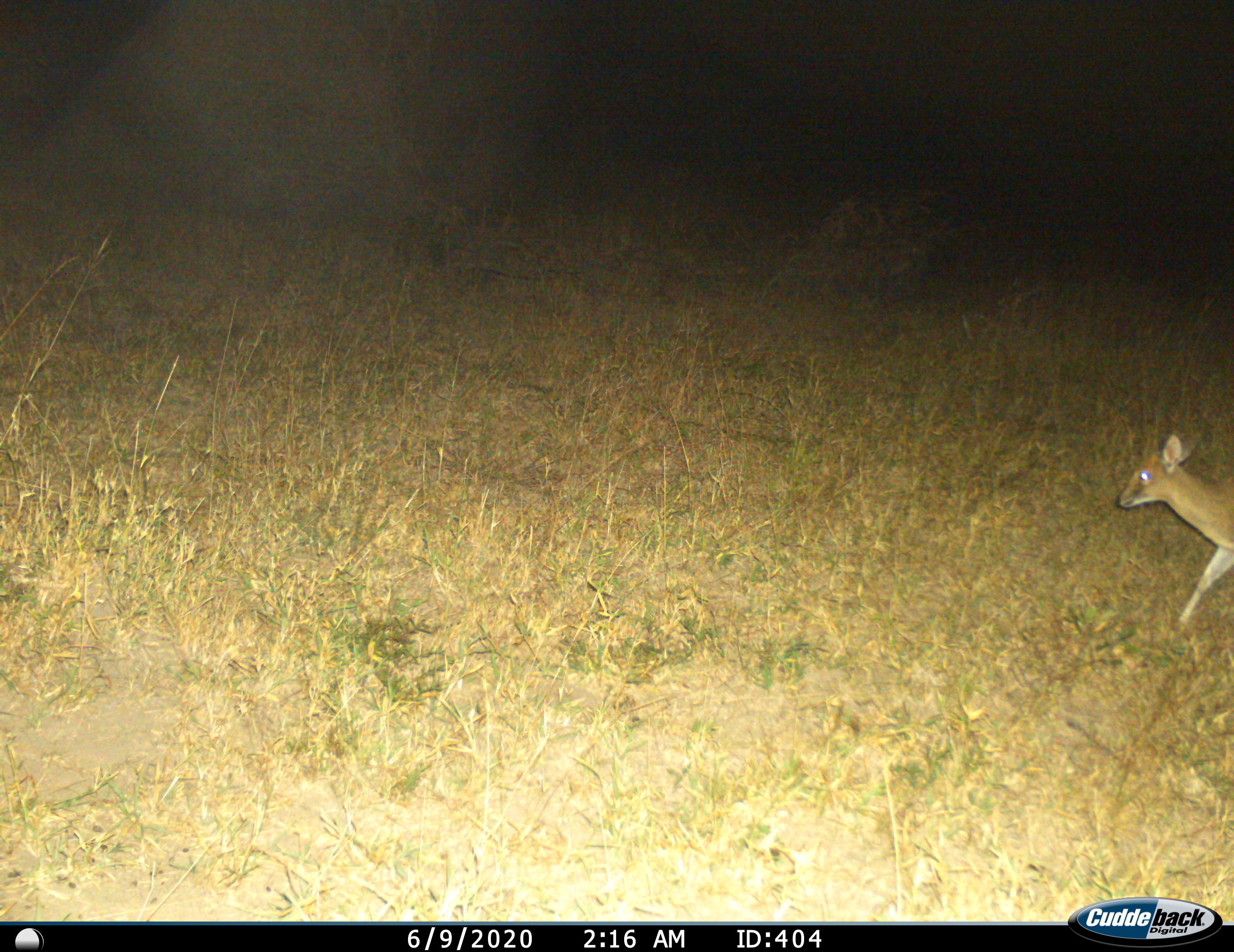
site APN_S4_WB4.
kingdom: Animalia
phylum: Chordata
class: Mammalia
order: Artiodactyla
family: Bovidae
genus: Sylvicapra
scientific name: Sylvicapra grimmia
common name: common duiker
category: duikercommongrey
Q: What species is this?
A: Duikercommongrey (common duiker) (Sylvicapra grimmia).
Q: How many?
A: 1.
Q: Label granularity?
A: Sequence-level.